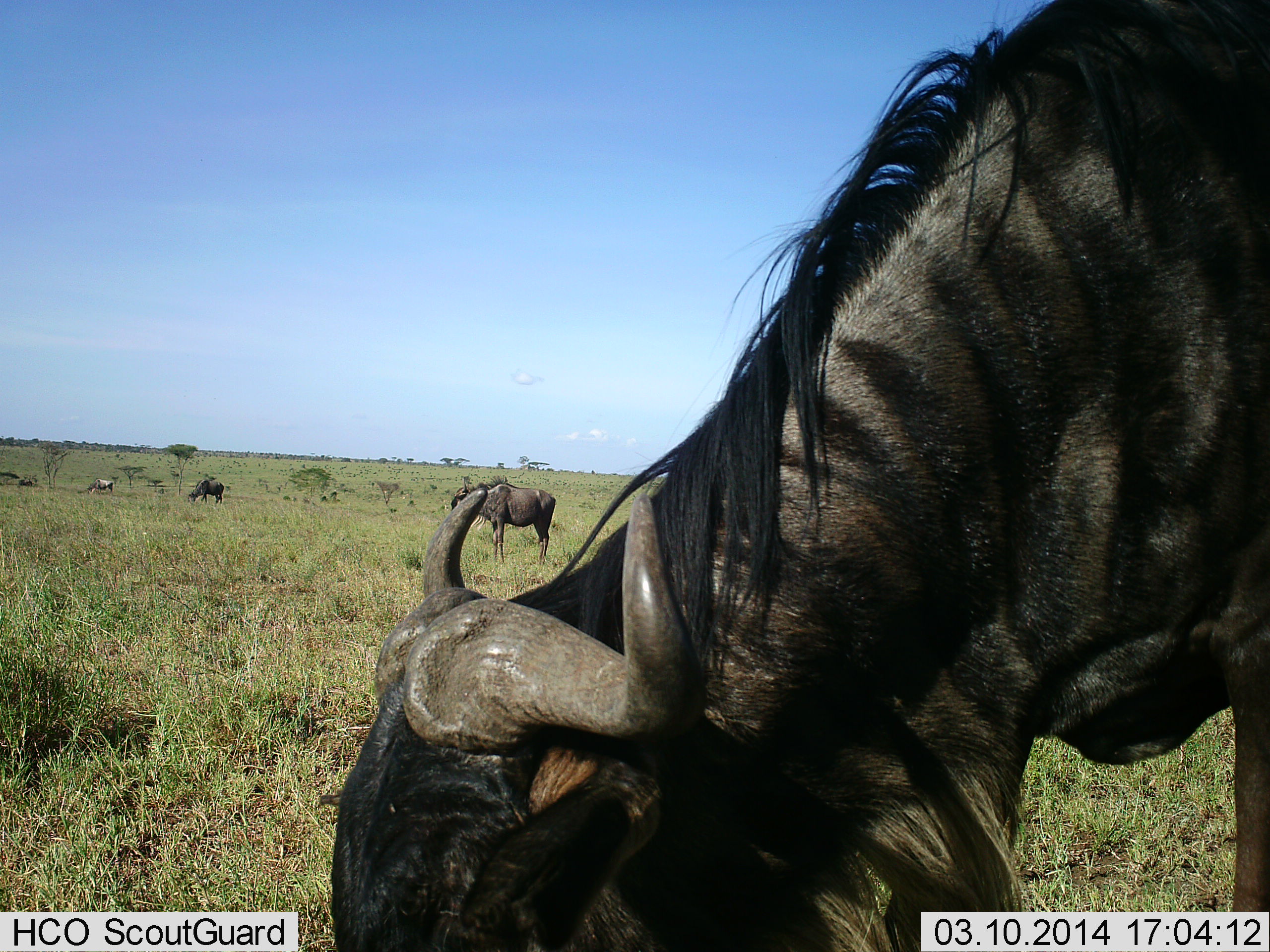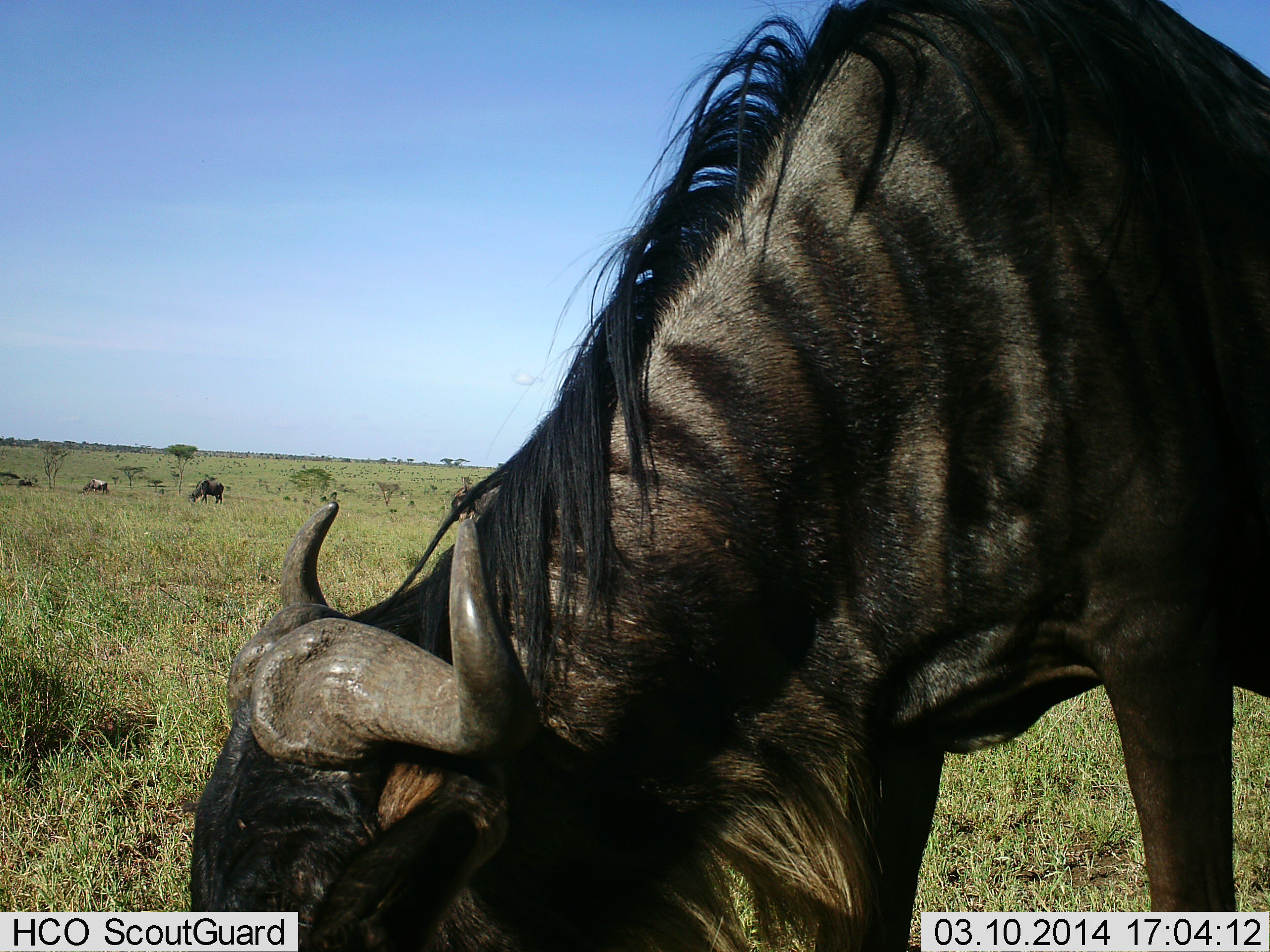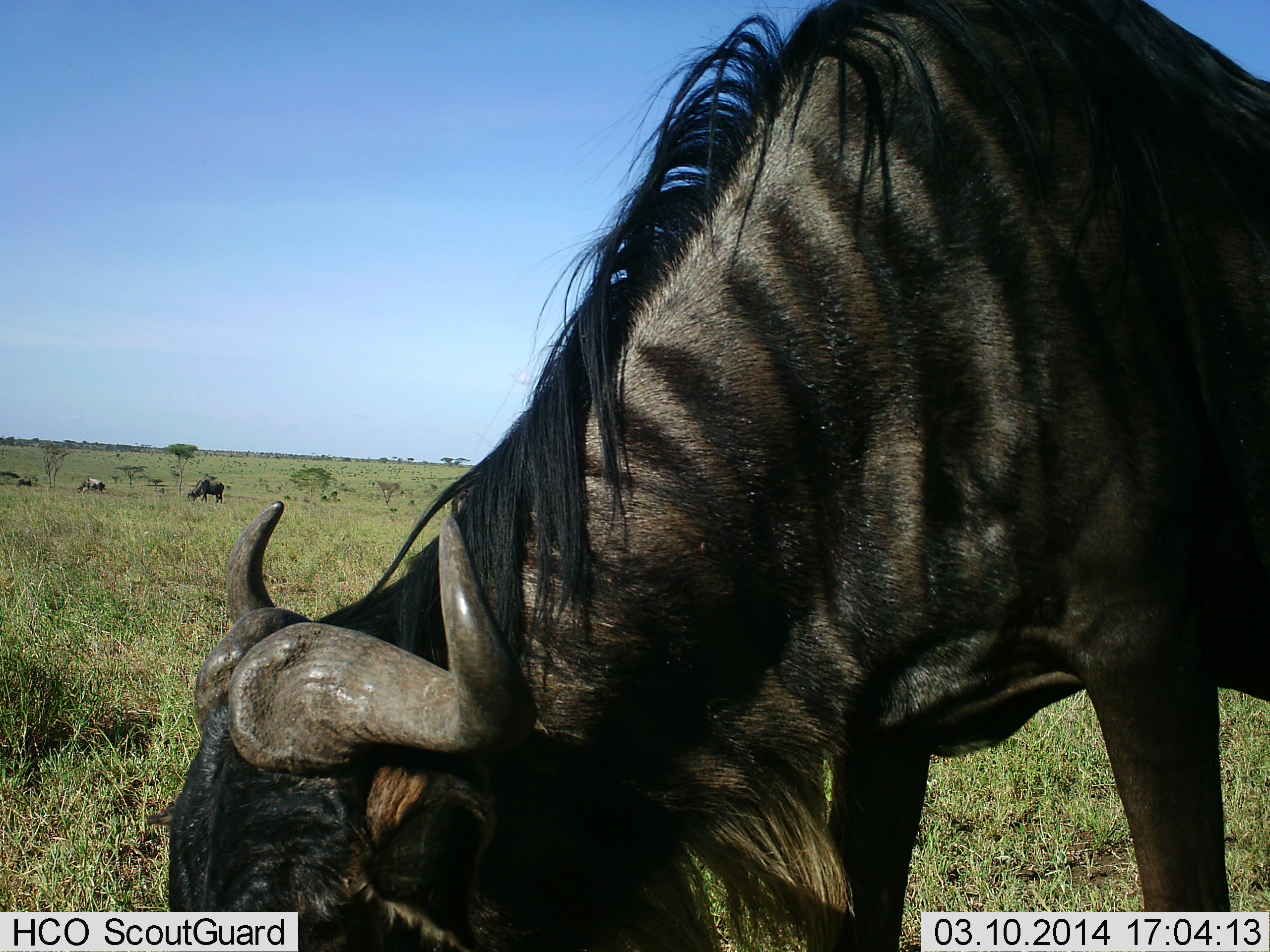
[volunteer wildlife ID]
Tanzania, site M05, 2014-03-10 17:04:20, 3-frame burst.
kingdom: Animalia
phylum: Chordata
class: Mammalia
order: Artiodactyla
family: Bovidae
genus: Connochaetes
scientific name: Connochaetes taurinus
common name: blue wildebeest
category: wildebeest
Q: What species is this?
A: Wildebeest (blue wildebeest) (Connochaetes taurinus).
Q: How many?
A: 5.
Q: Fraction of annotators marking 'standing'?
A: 50%.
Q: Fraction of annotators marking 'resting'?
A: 10%.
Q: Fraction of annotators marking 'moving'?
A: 20%.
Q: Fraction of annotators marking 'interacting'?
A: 0%.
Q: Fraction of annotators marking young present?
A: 0%.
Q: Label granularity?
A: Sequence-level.